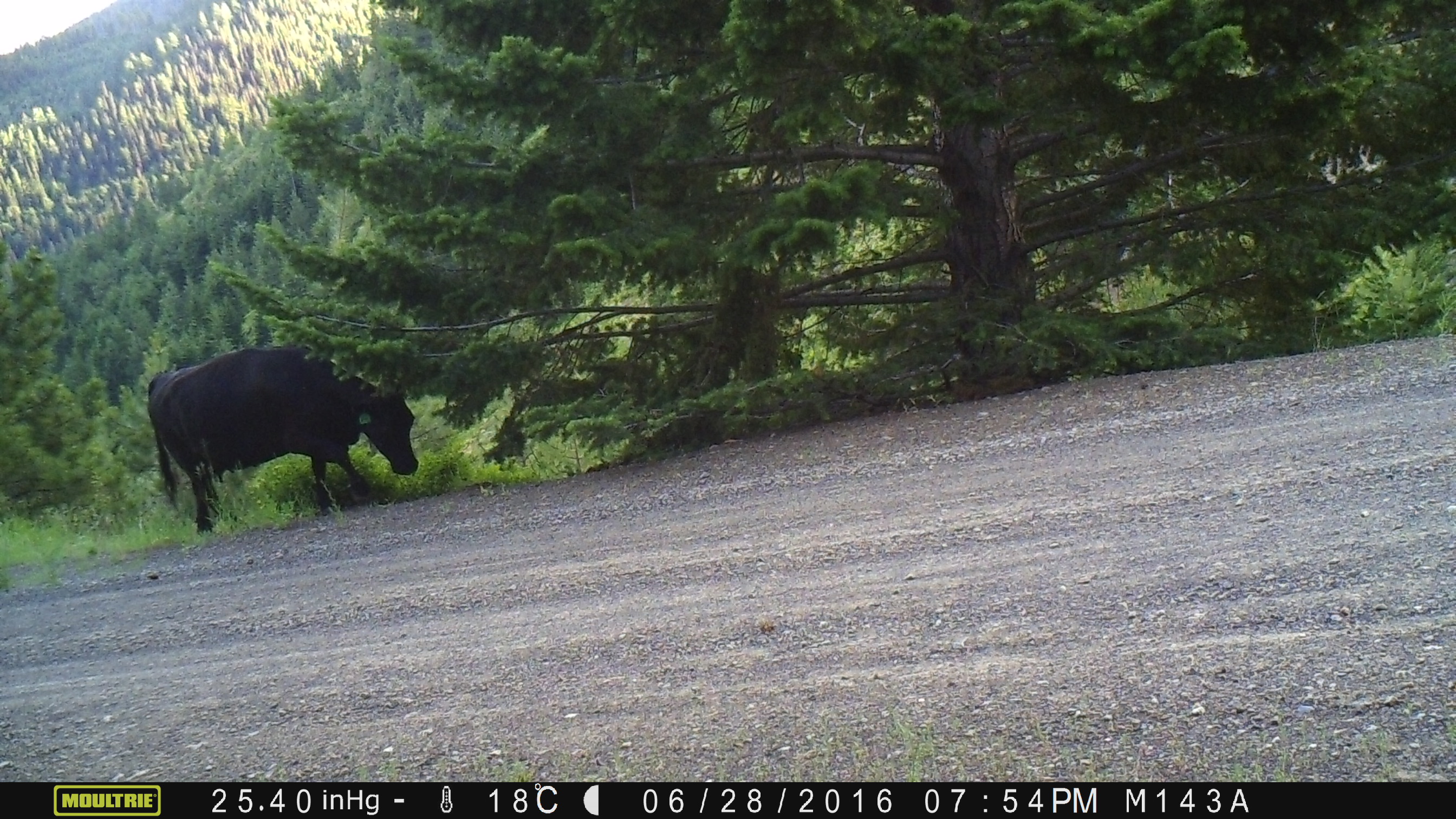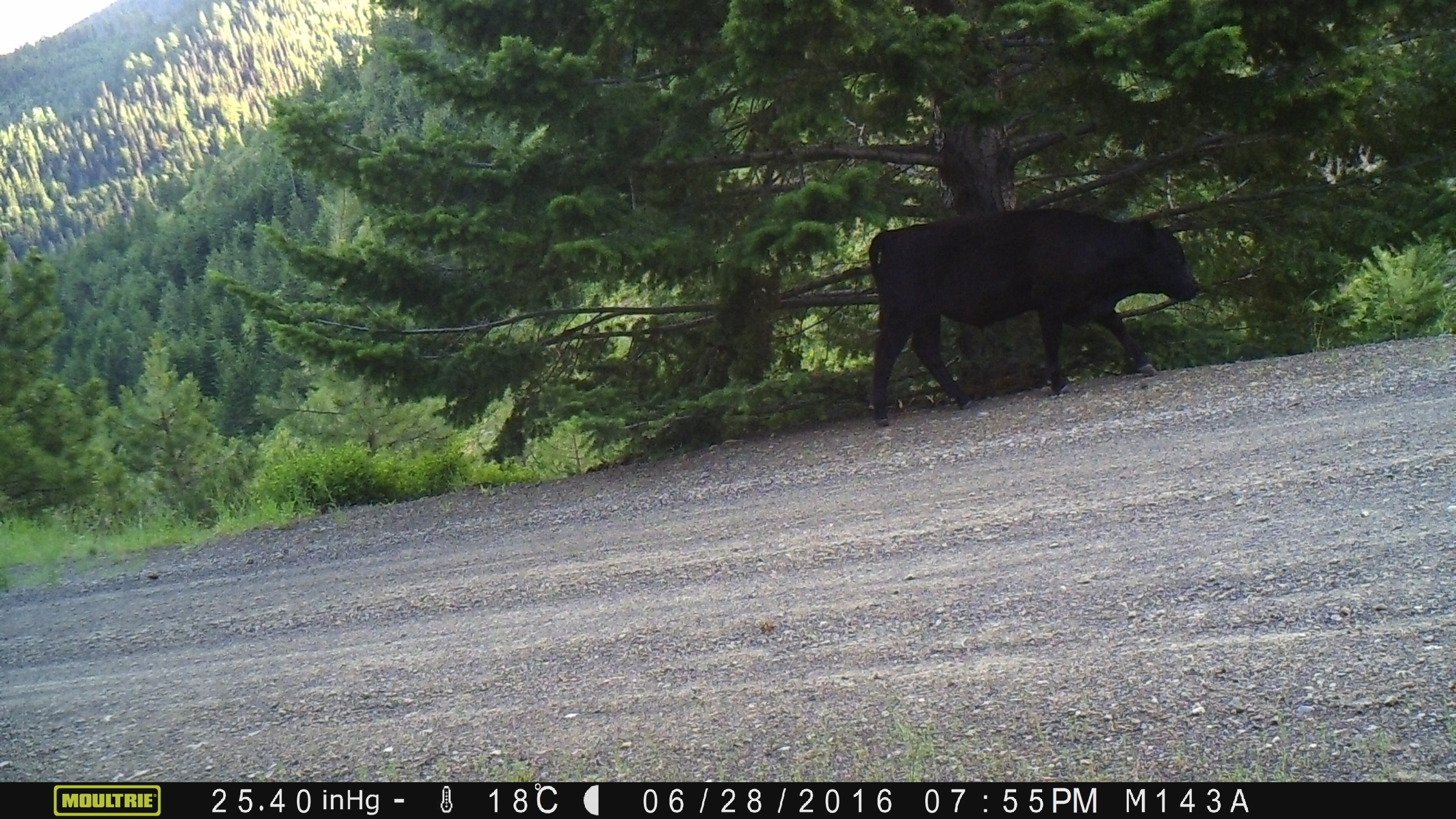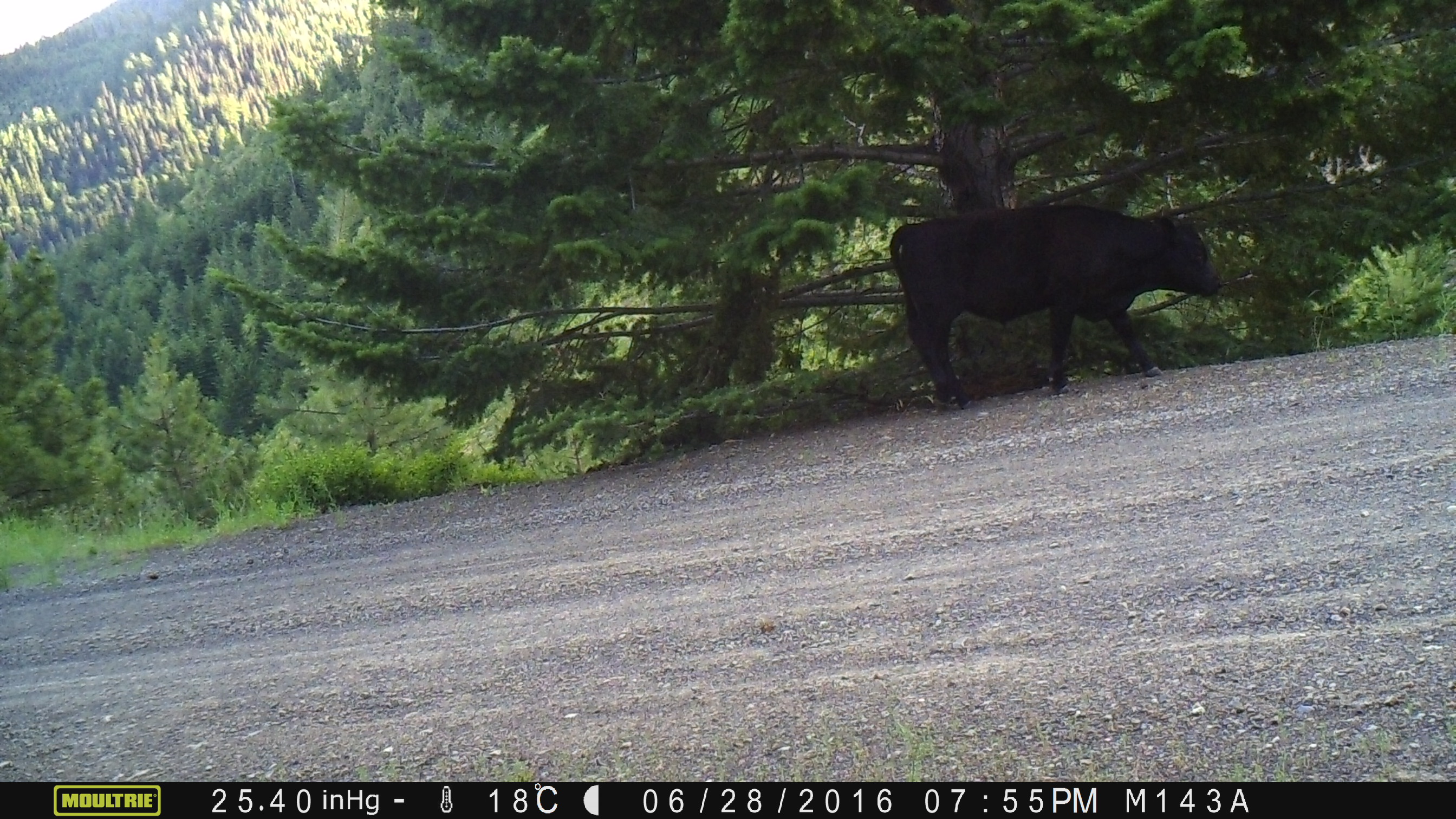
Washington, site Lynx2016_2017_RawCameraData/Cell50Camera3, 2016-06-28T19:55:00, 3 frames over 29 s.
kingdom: Animalia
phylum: Chordata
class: Mammalia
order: Artiodactyla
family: Bovidae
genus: Bos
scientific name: Bos taurus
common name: domestic cattle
Domestic cattle (Bos taurus). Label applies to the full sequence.